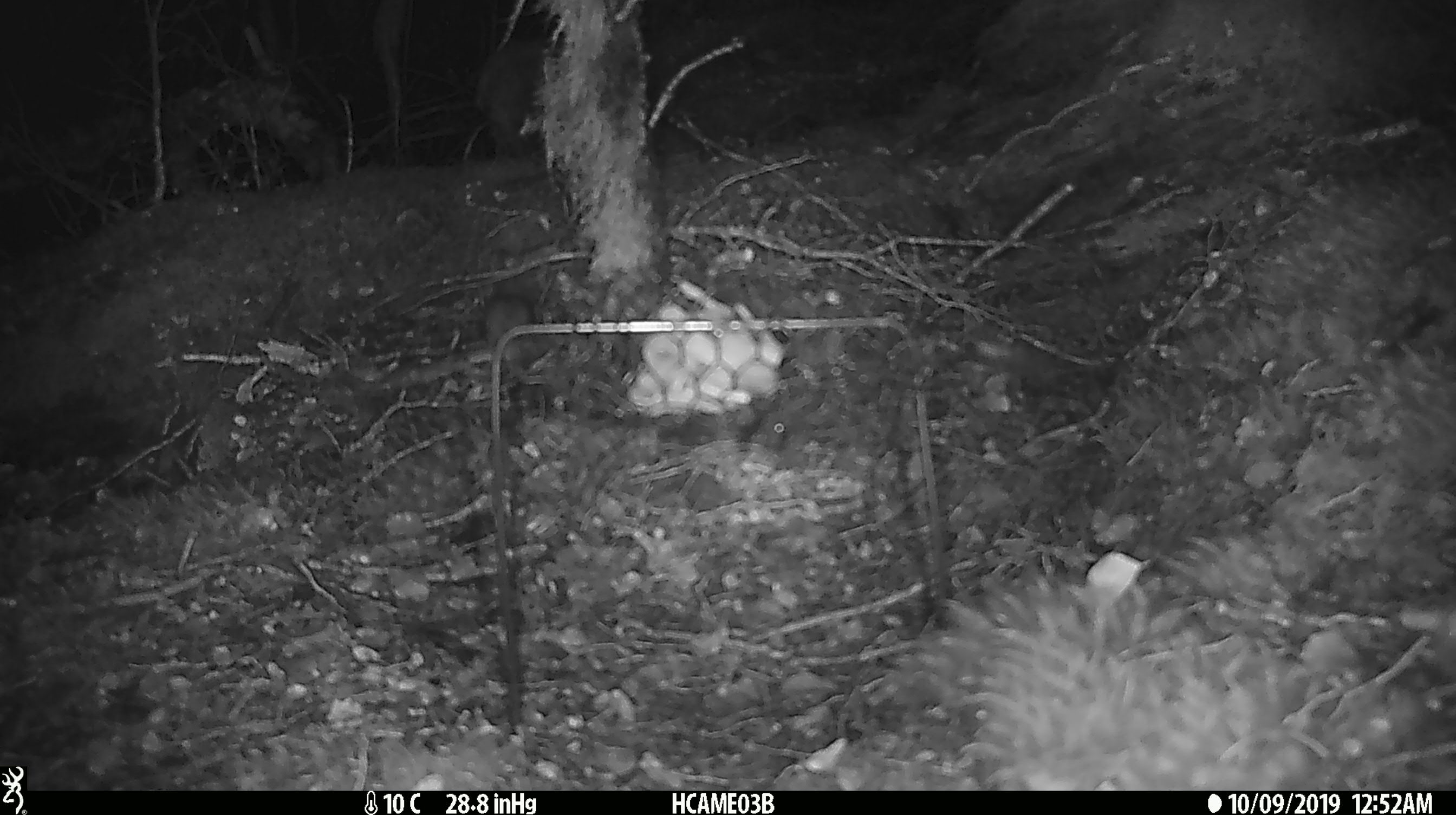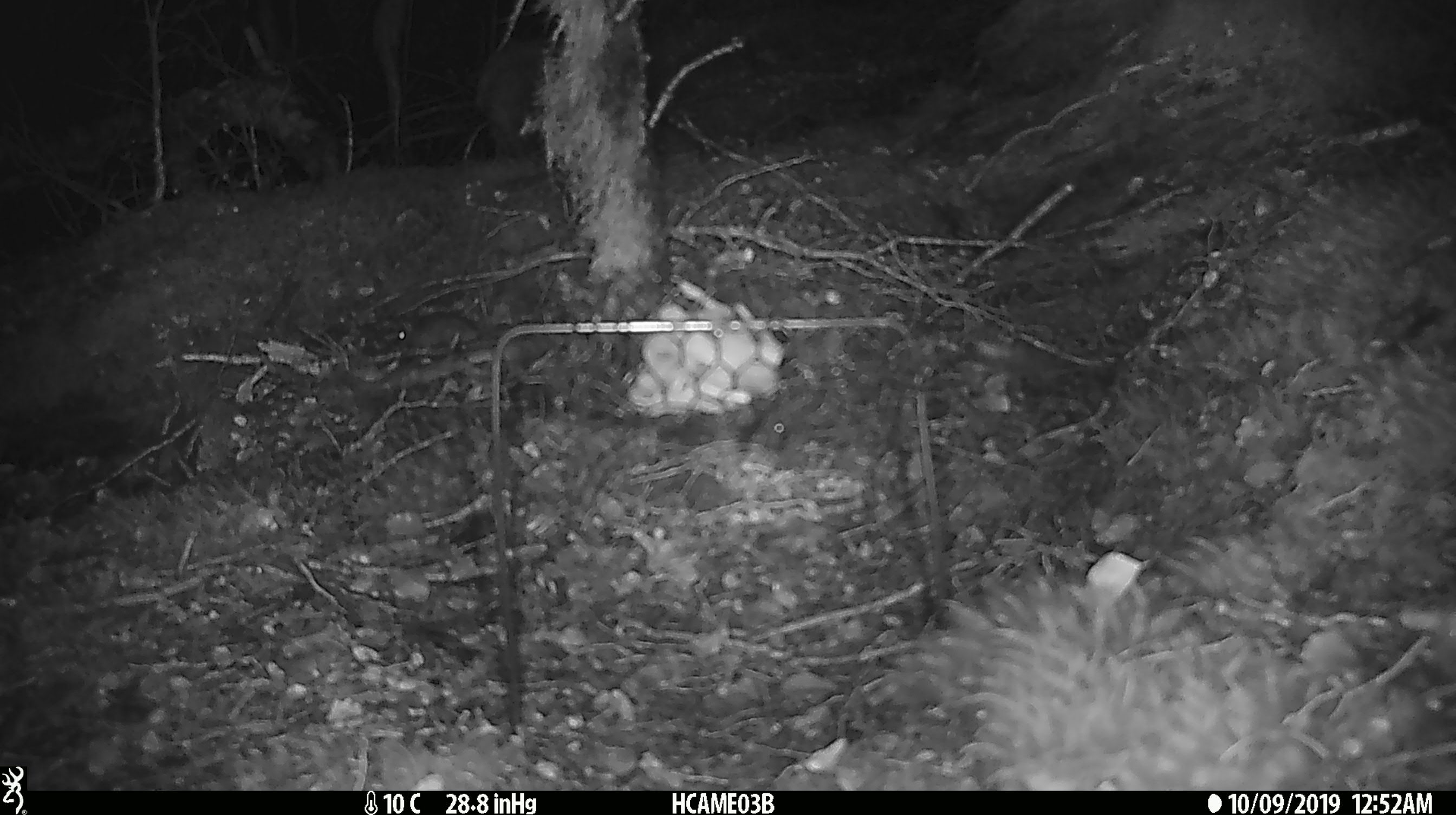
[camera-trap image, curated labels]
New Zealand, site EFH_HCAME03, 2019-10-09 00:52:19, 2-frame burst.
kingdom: Animalia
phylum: Chordata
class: Mammalia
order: Rodentia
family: Muridae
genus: Mus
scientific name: Mus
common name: mouse